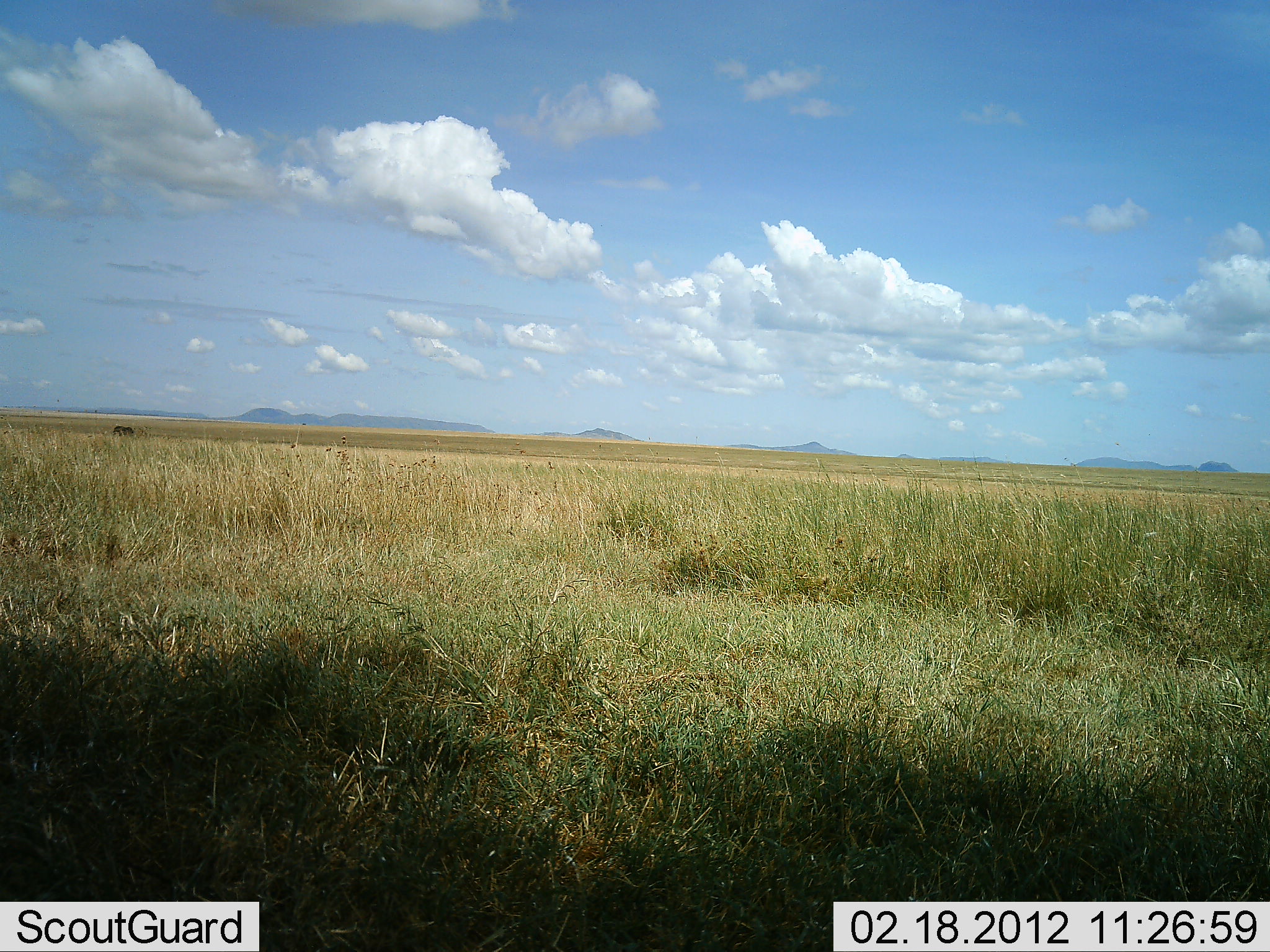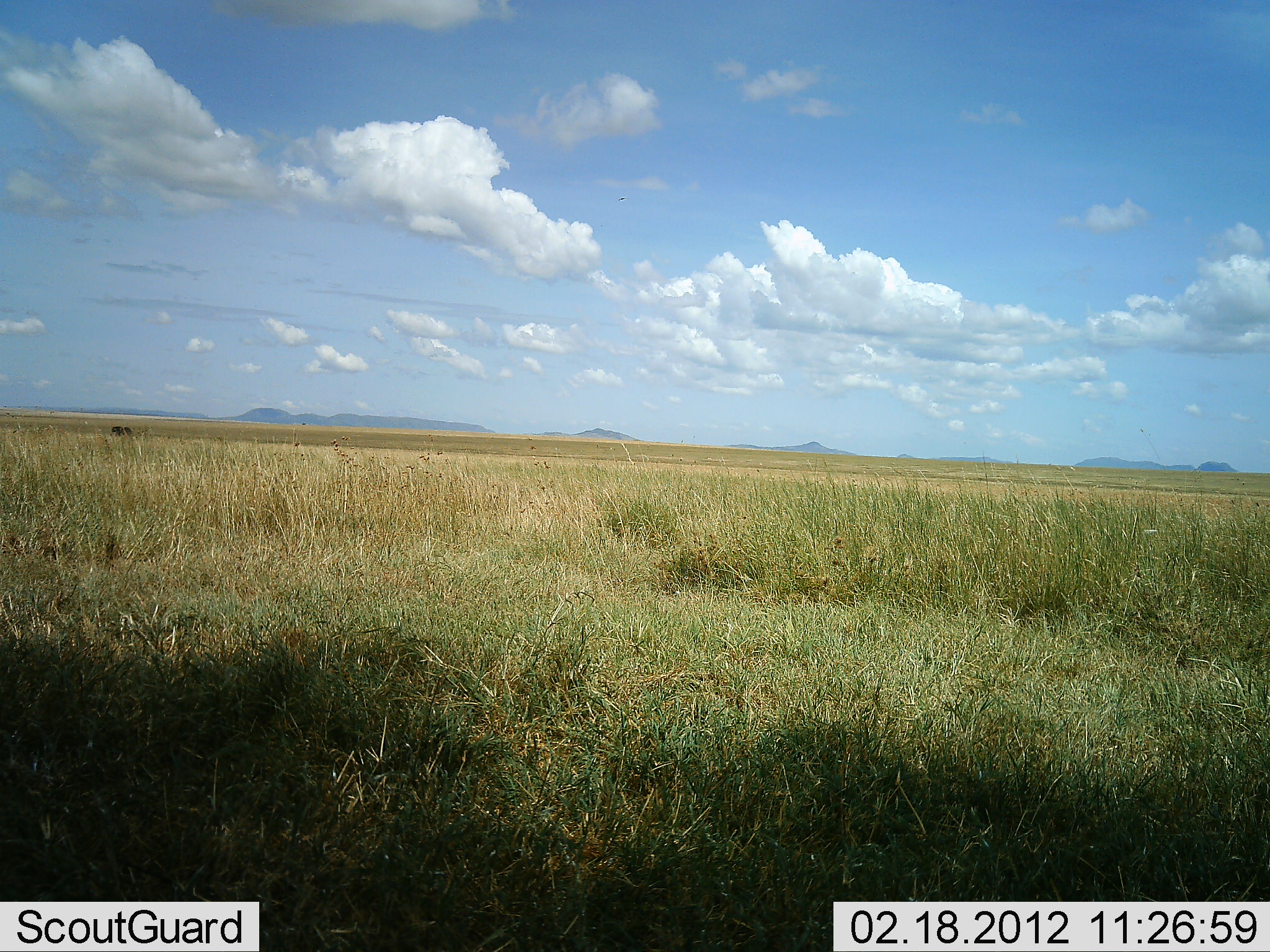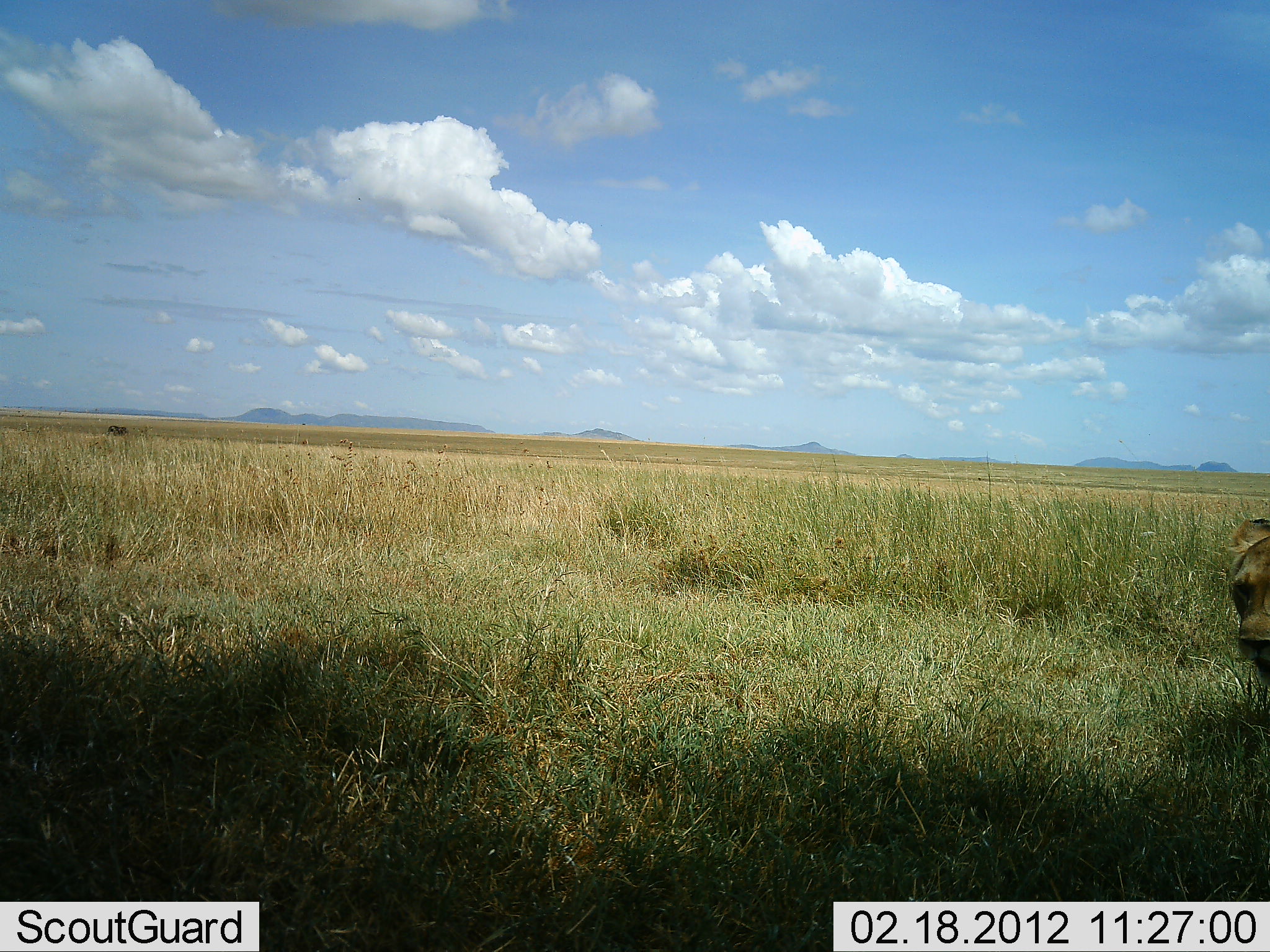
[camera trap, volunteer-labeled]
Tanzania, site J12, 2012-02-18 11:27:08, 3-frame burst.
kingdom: Animalia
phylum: Chordata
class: Mammalia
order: Carnivora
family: Felidae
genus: Panthera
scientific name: Panthera leo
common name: lion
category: lionfemale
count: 1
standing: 0%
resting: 0%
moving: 100%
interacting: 0%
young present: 0%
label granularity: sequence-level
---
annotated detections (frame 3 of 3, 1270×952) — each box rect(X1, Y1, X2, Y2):
animal: rect(1224, 519, 1269, 693)